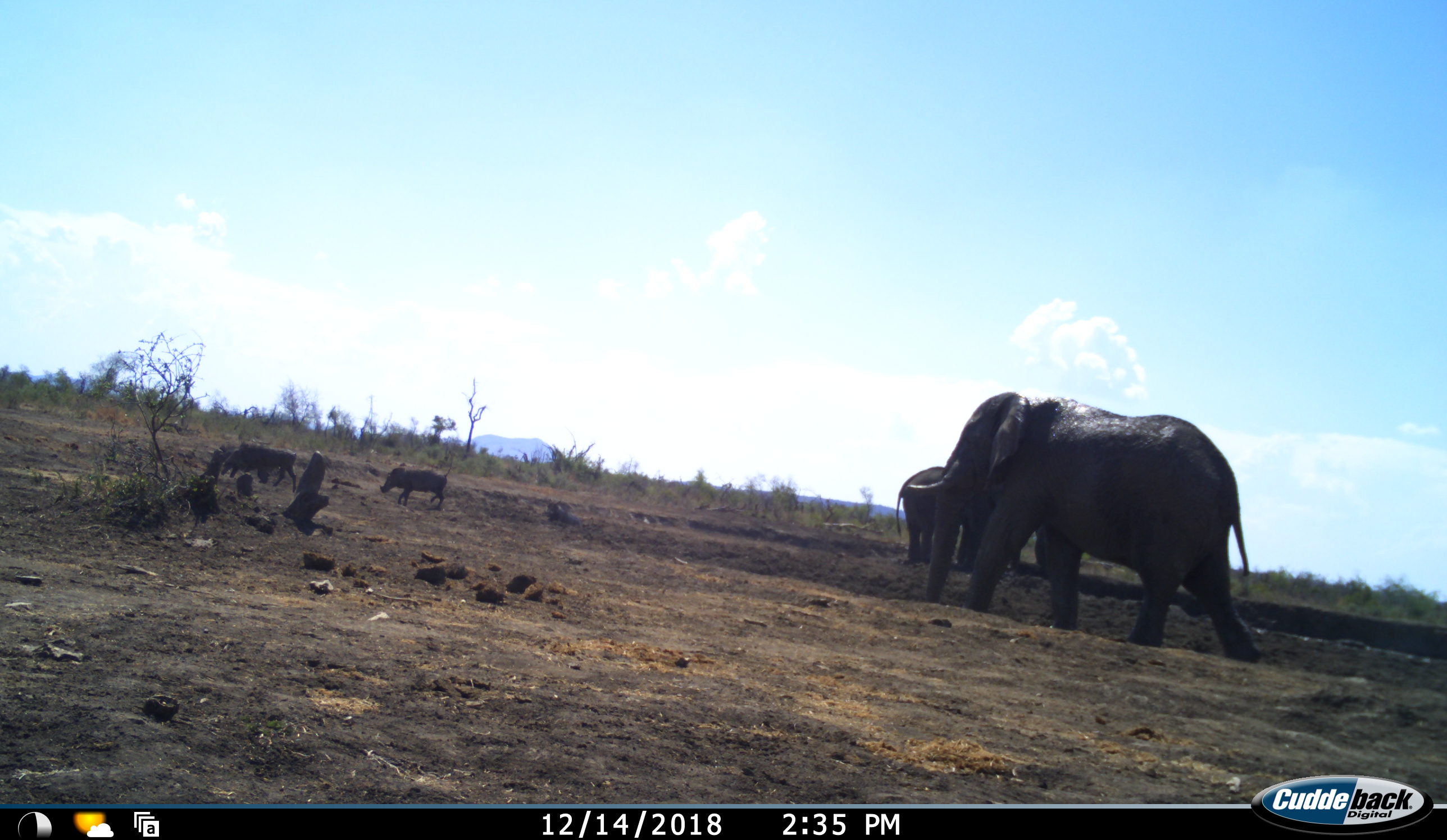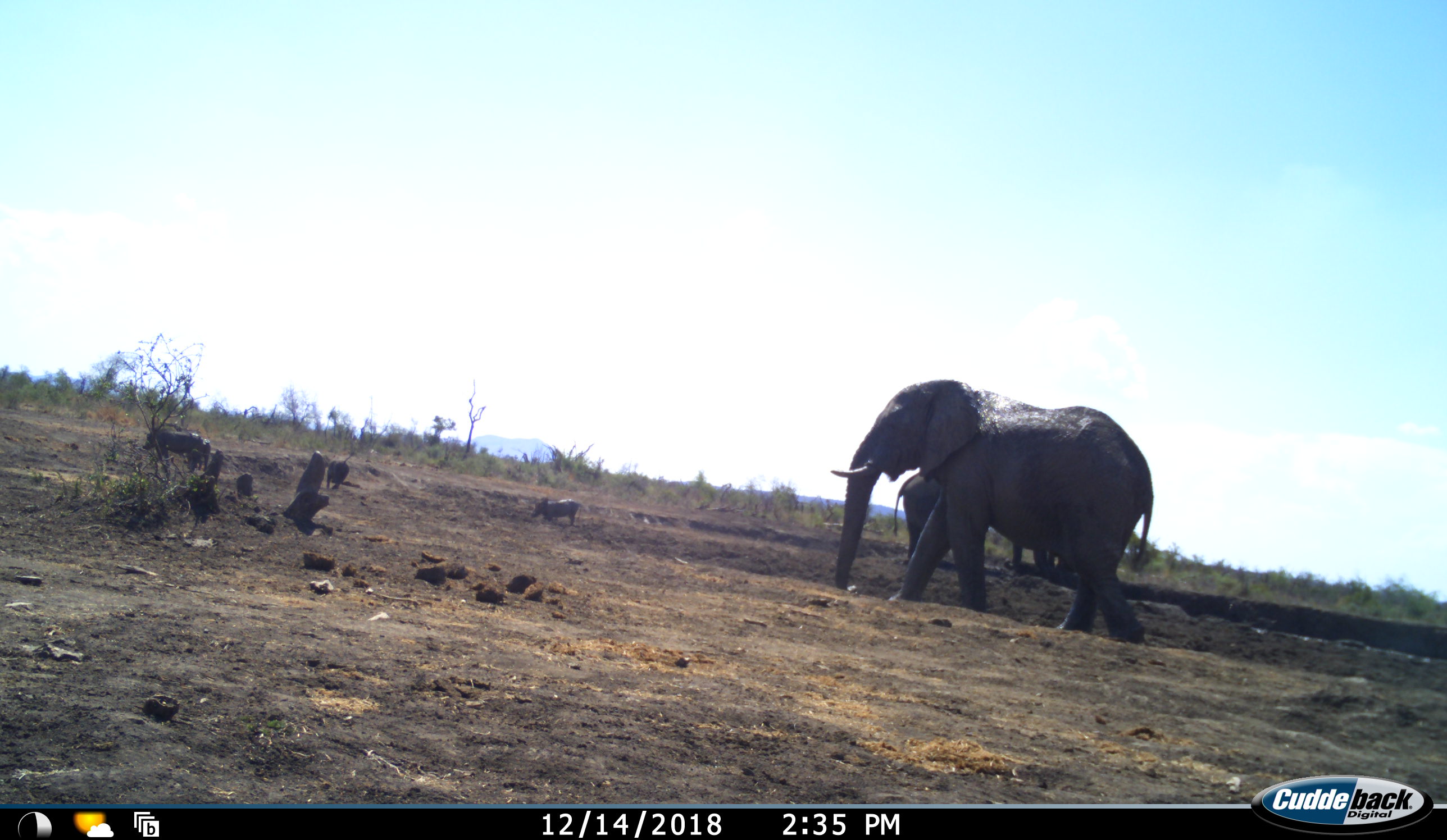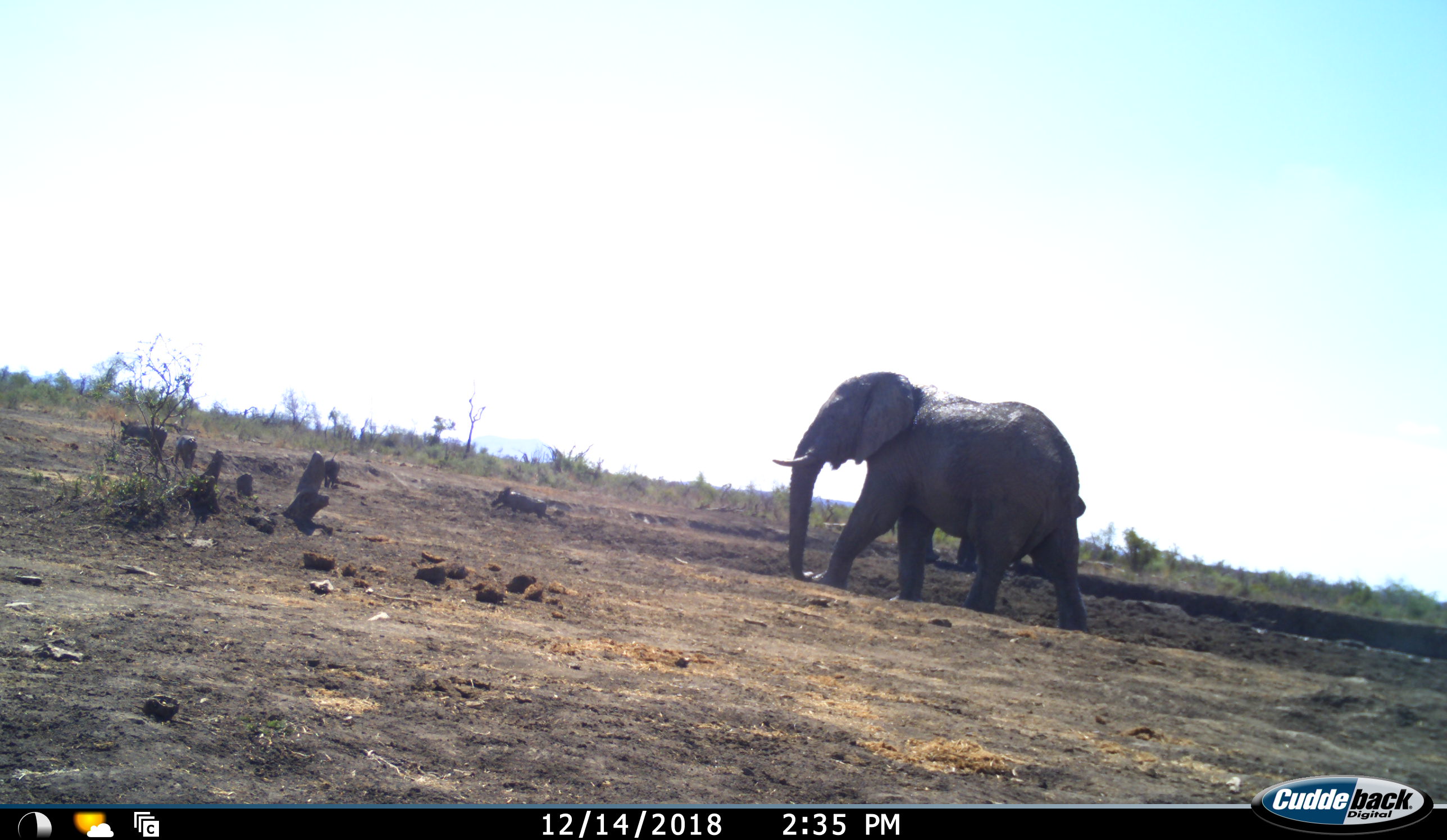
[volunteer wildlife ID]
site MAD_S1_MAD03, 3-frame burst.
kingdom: Animalia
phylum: Chordata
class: Mammalia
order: Proboscidea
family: Elephantidae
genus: Loxodonta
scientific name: Loxodonta africana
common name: african bush elephant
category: elephant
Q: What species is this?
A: Elephant (african bush elephant) (Loxodonta africana).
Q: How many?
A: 3.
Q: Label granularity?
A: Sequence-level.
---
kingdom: Animalia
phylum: Chordata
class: Mammalia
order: Artiodactyla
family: Suidae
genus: Phacochoerus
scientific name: Phacochoerus africanus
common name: warthog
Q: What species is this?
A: Warthog (Phacochoerus africanus).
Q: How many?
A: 4.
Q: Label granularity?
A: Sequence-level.